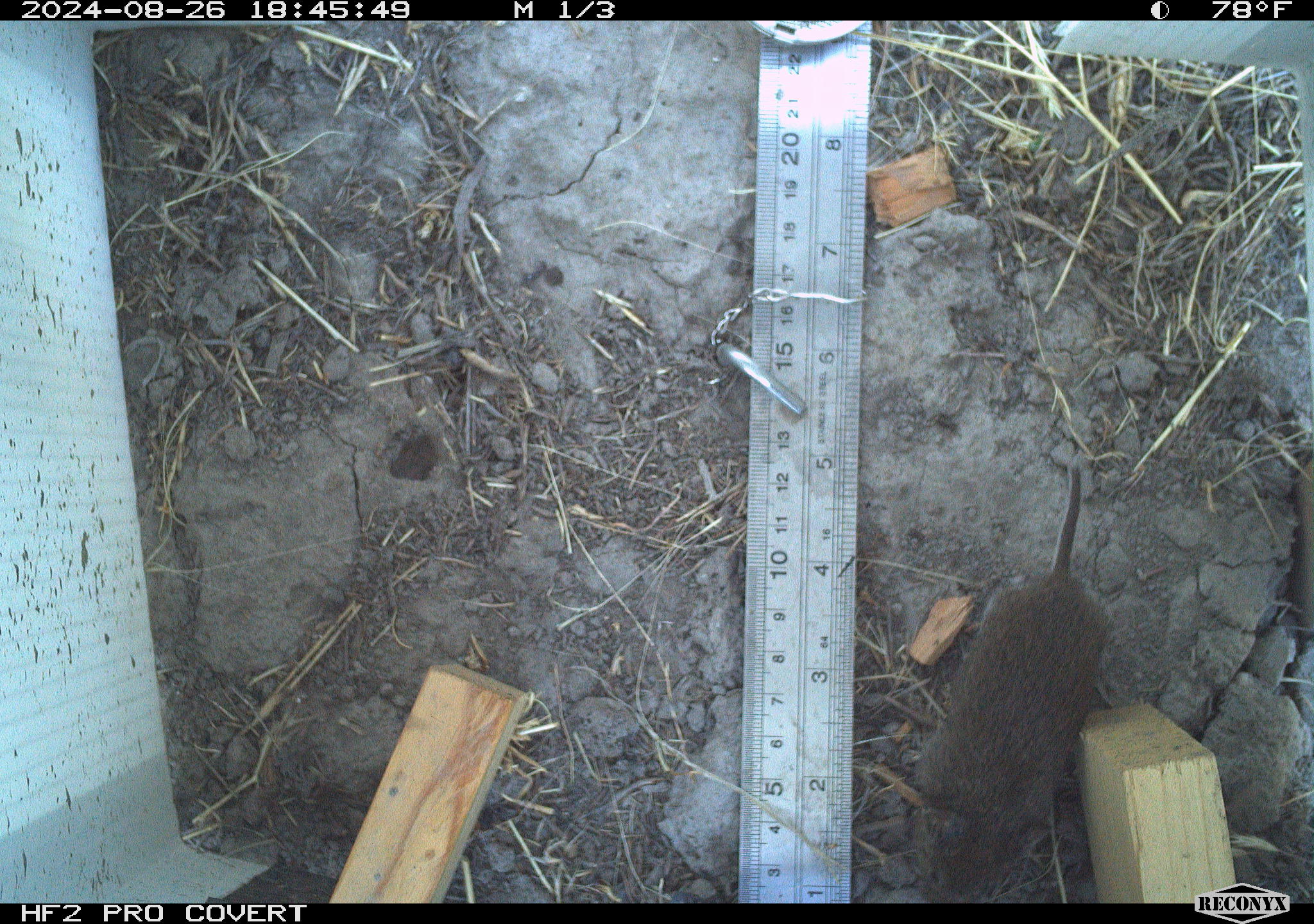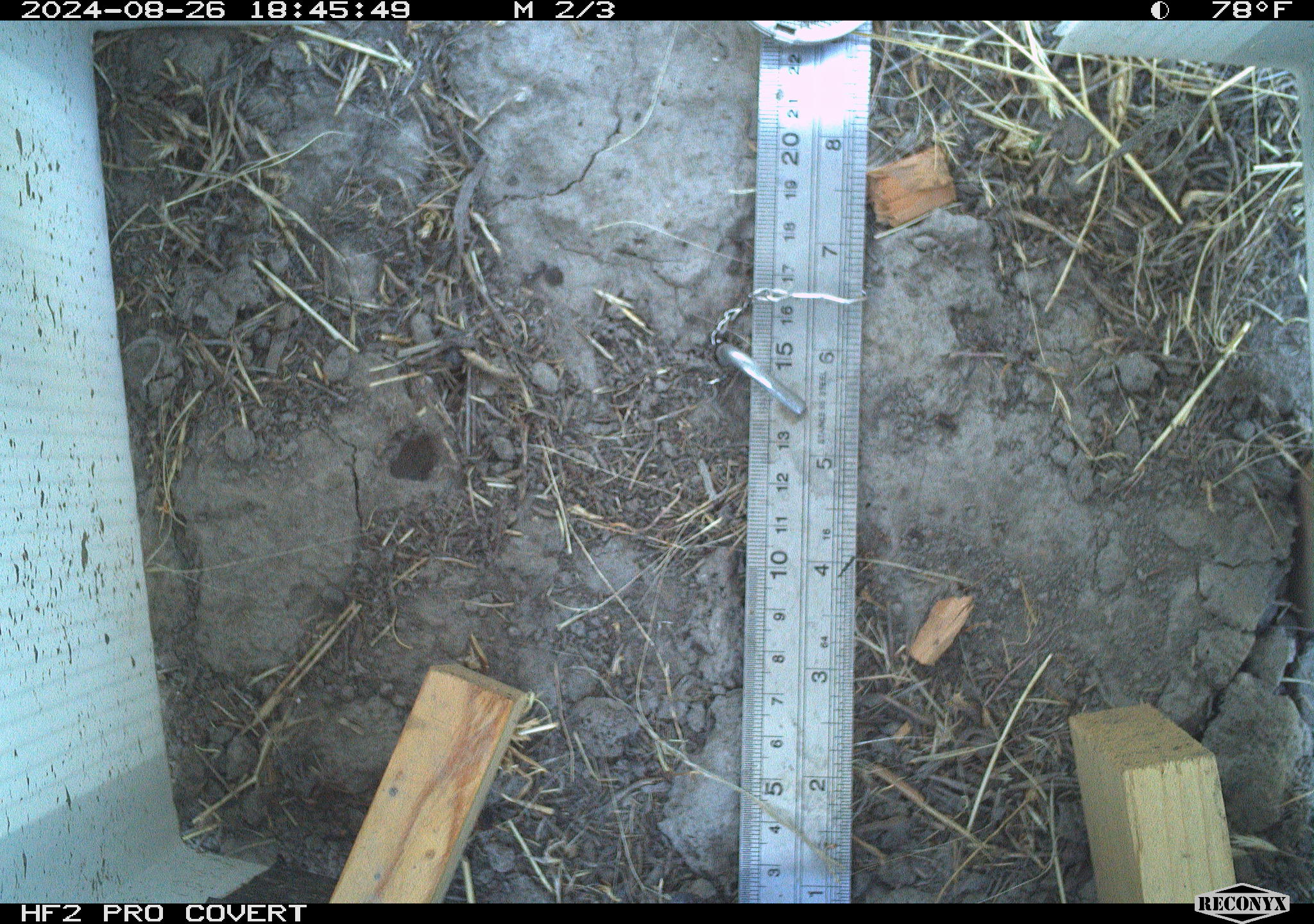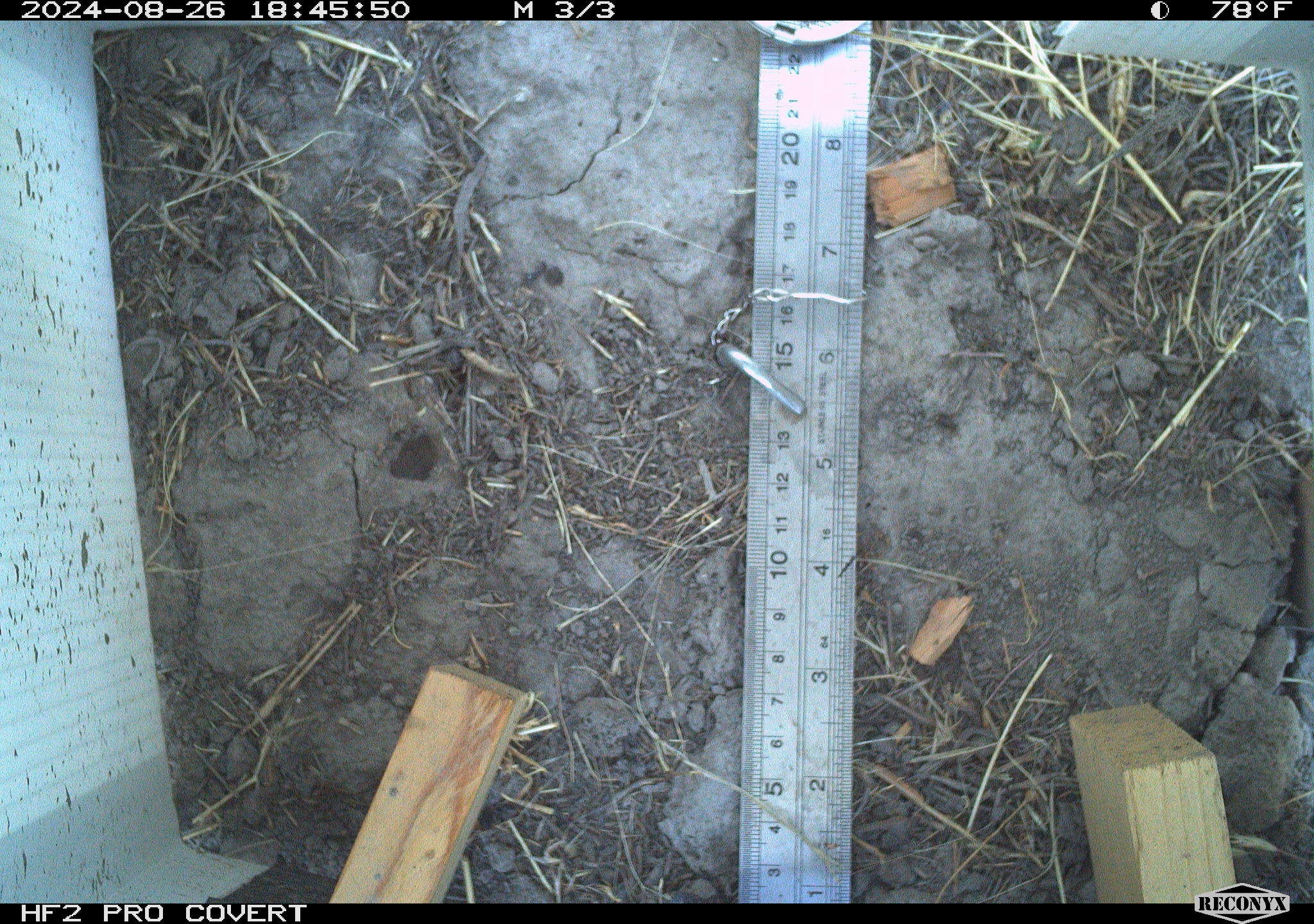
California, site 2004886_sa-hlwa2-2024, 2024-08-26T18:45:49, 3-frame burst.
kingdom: Animalia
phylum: Chordata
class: Mammalia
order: Rodentia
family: Cricetidae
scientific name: Arvicolinae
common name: voles, lemmings, and muskrats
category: arvicolinae subfamily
Arvicolinae subfamily (voles, lemmings, and muskrats) (Arvicolinae).